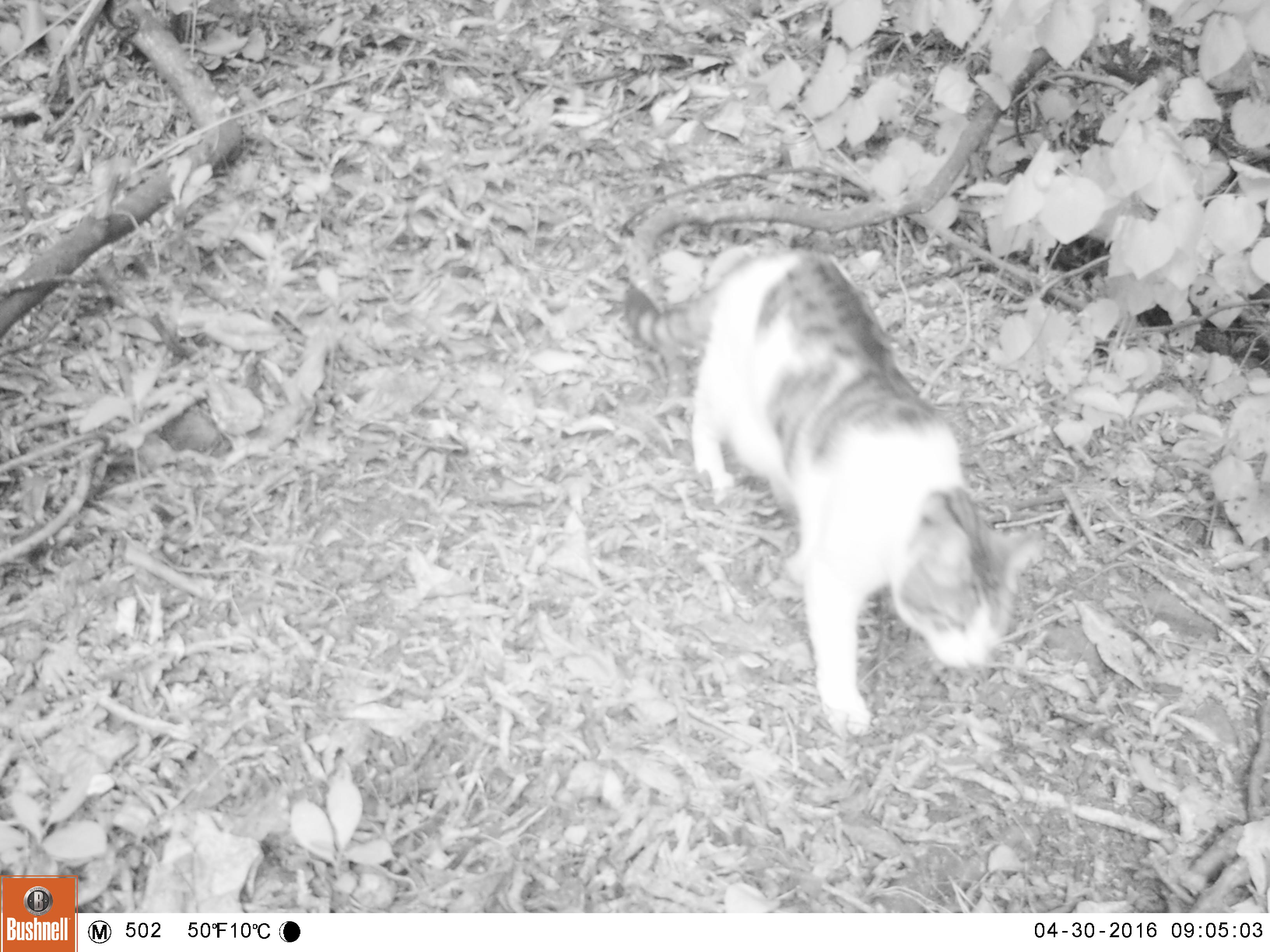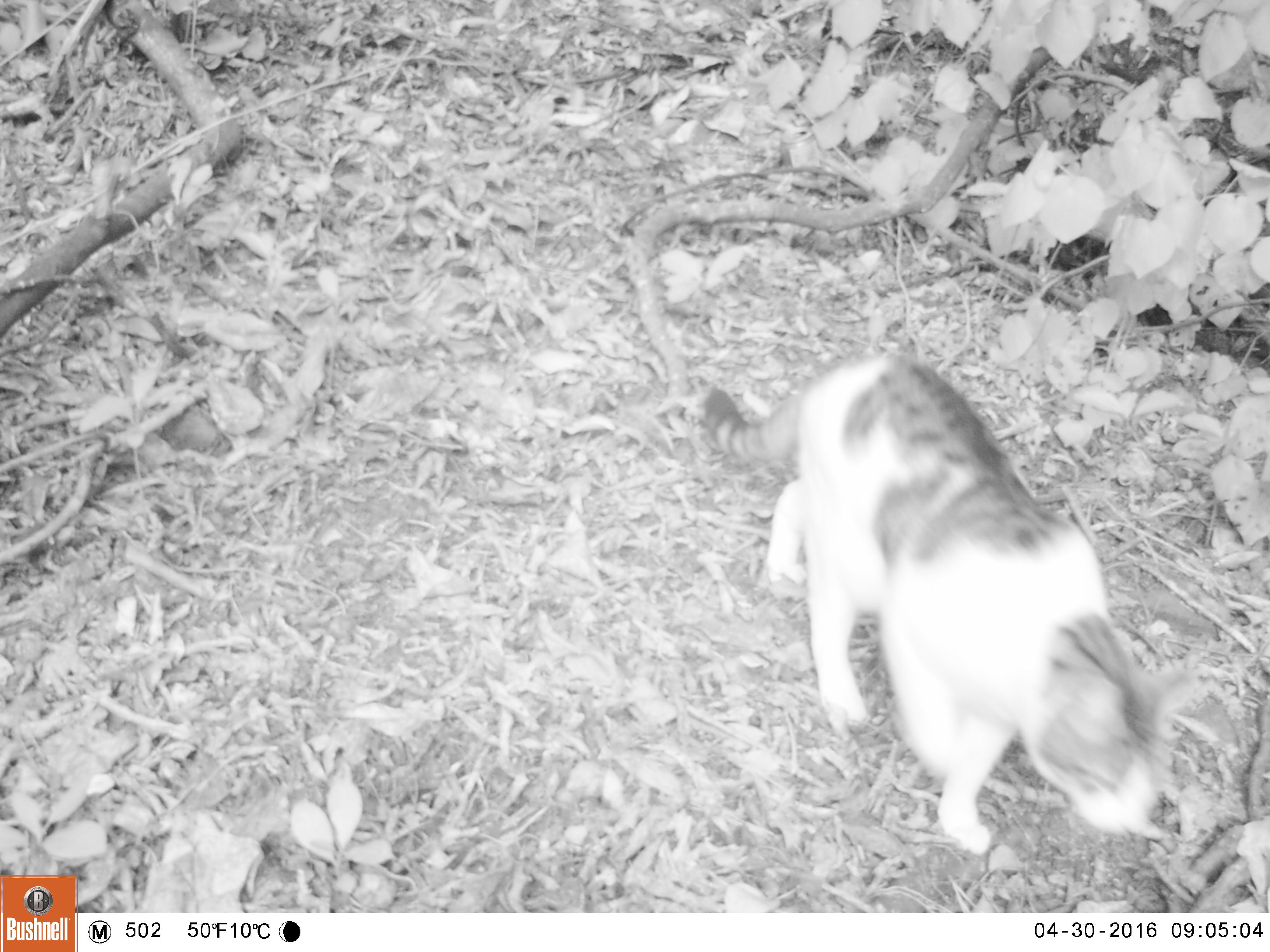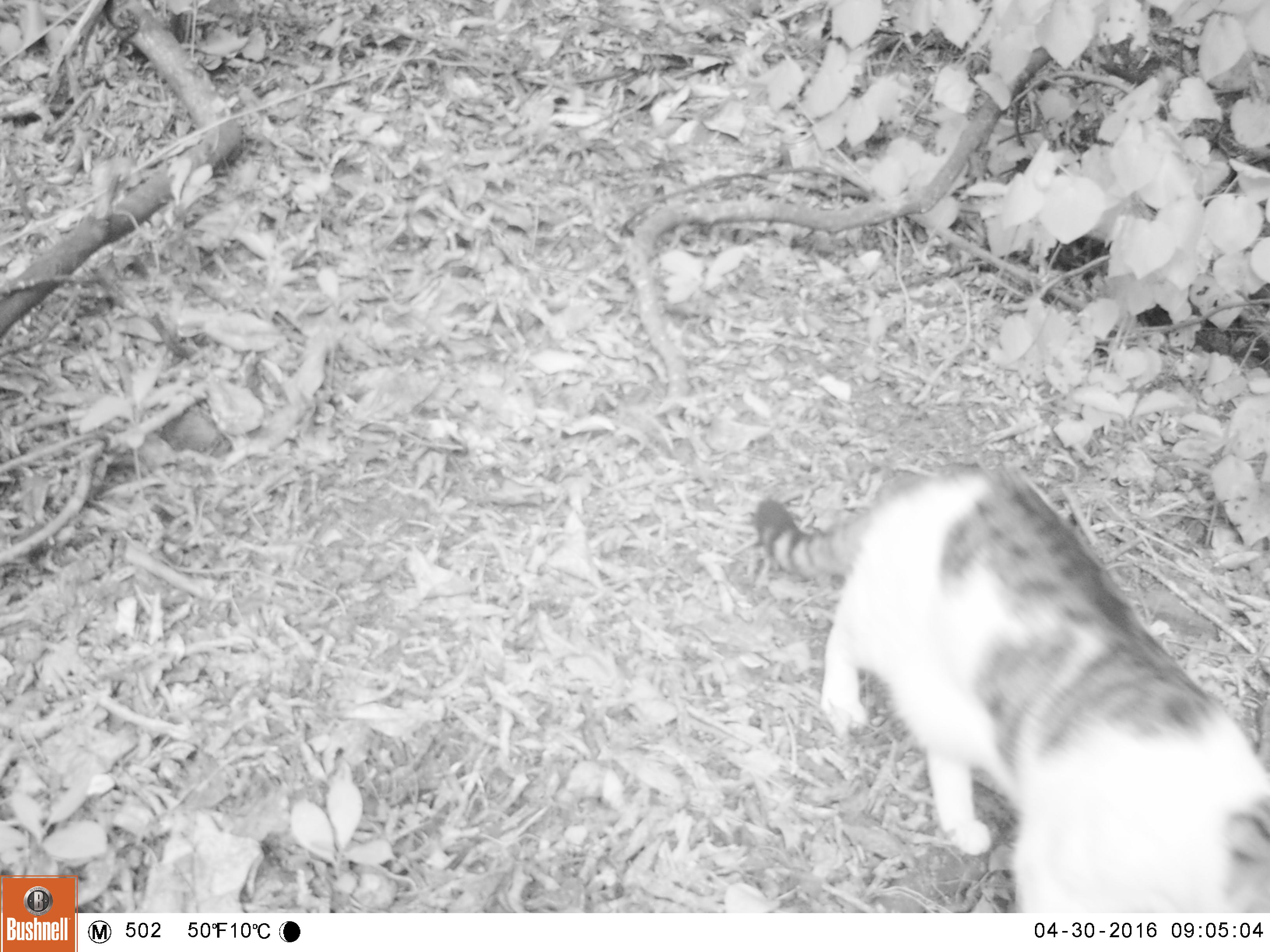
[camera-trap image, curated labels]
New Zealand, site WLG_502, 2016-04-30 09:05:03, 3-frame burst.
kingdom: Animalia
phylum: Chordata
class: Mammalia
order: Carnivora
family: Felidae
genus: Felis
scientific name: Felis catus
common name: domestic cat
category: cat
Cat (domestic cat) (Felis catus).